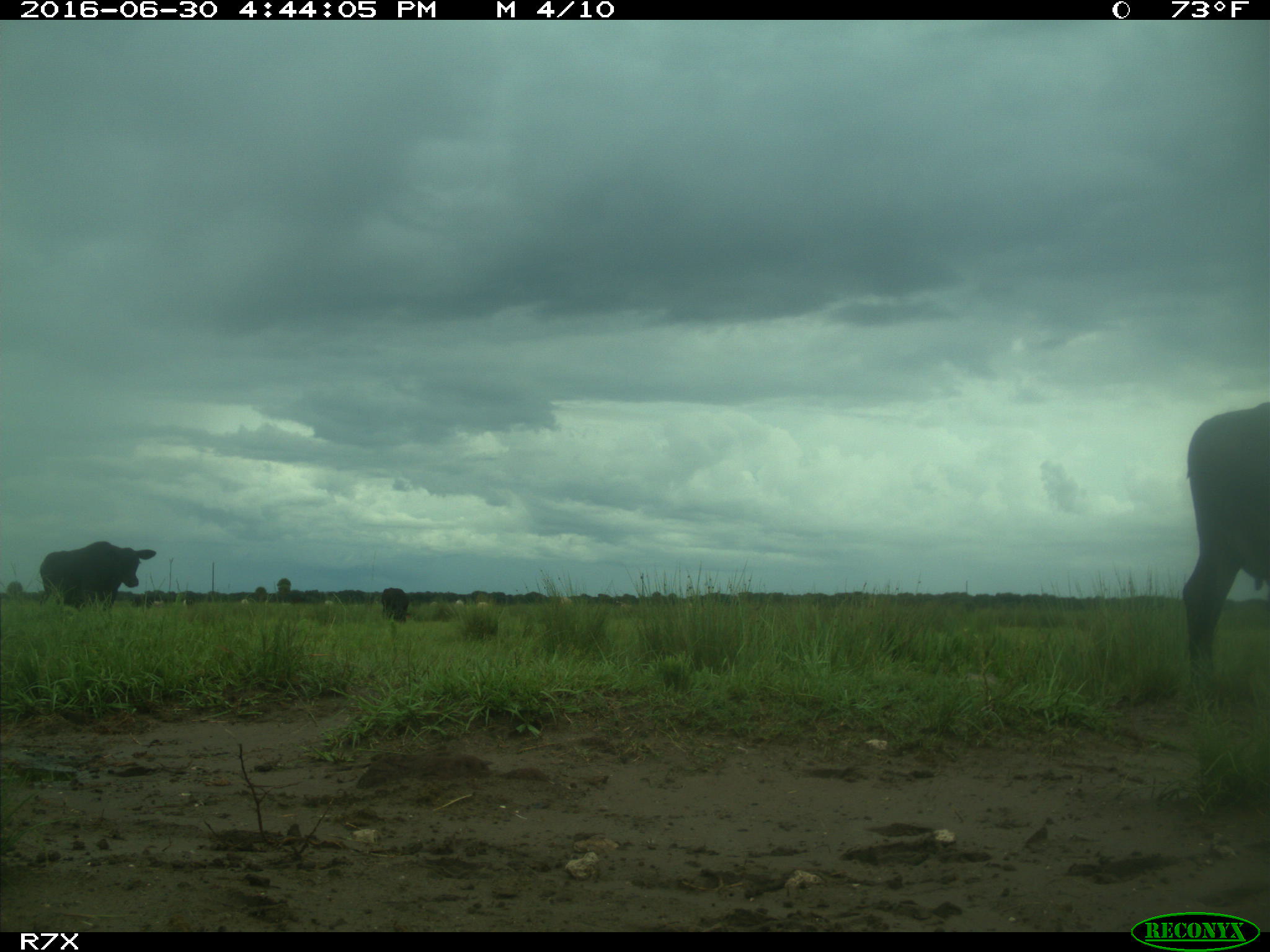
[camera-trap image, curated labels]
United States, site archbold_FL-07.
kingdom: Animalia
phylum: Chordata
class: Mammalia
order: Artiodactyla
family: Bovidae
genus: Bos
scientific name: Bos taurus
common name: domestic cow